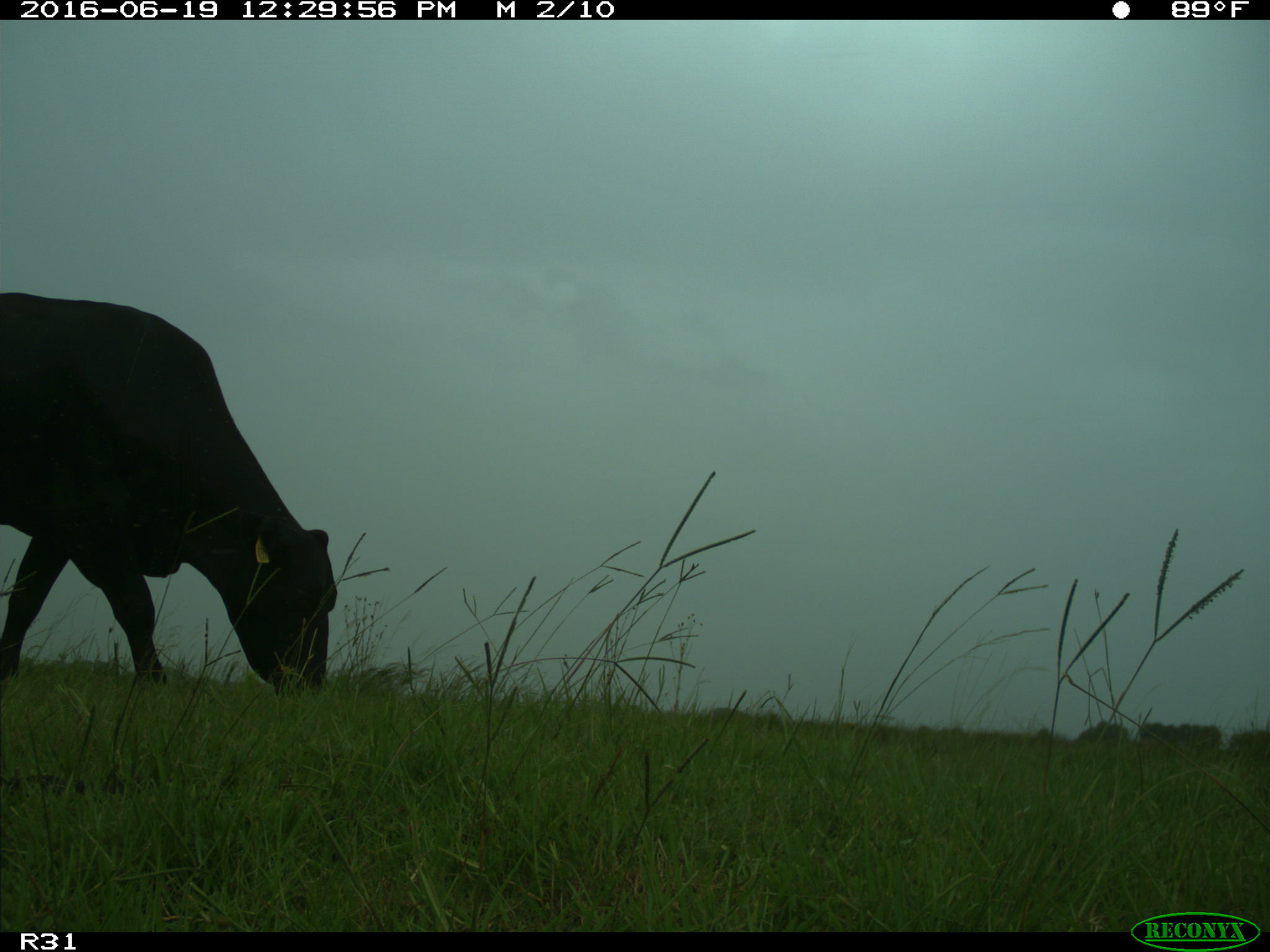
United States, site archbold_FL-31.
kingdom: Animalia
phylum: Chordata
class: Mammalia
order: Artiodactyla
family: Bovidae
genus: Bos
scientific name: Bos taurus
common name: domestic cow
Bos taurus (domestic cow).